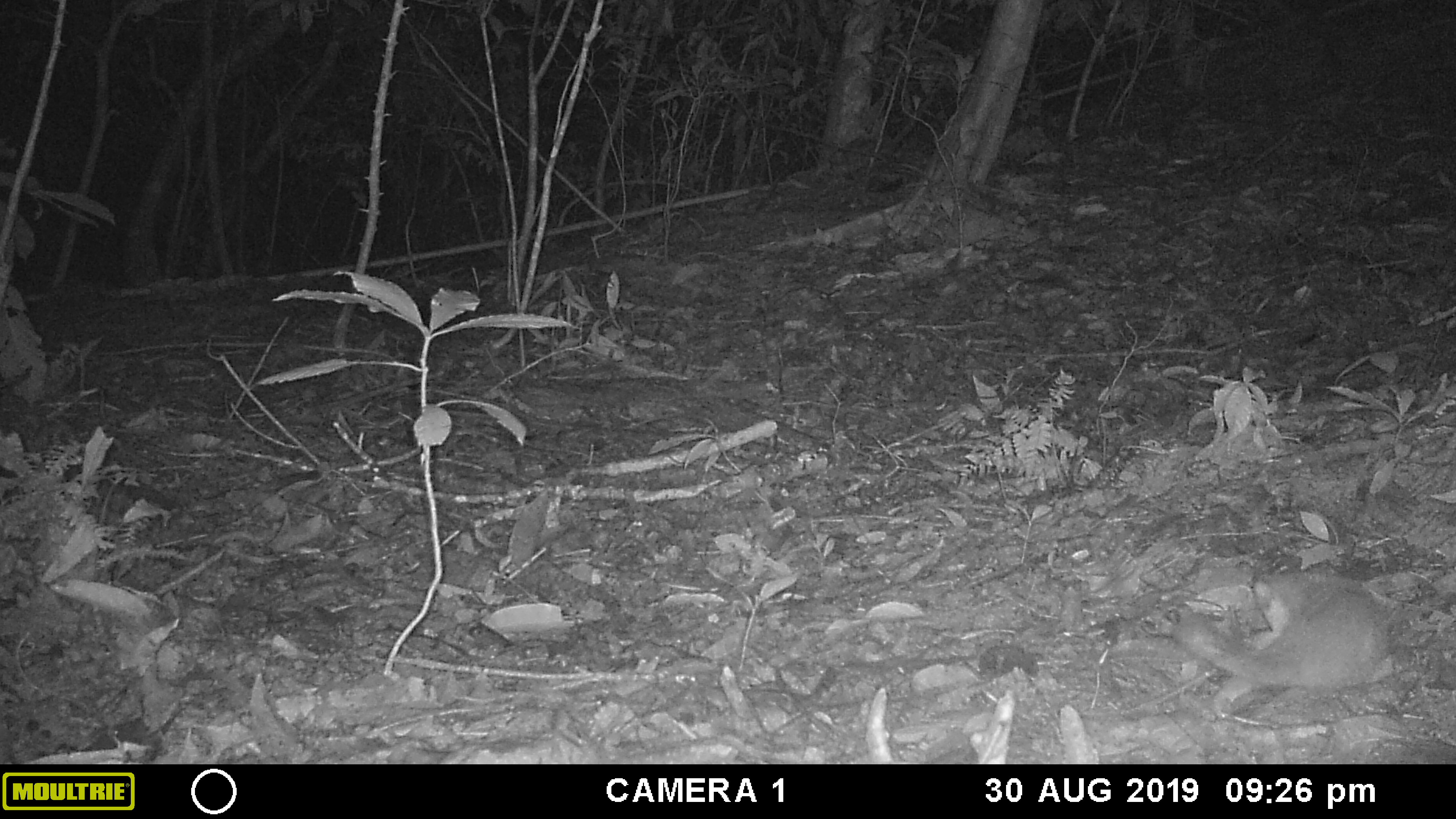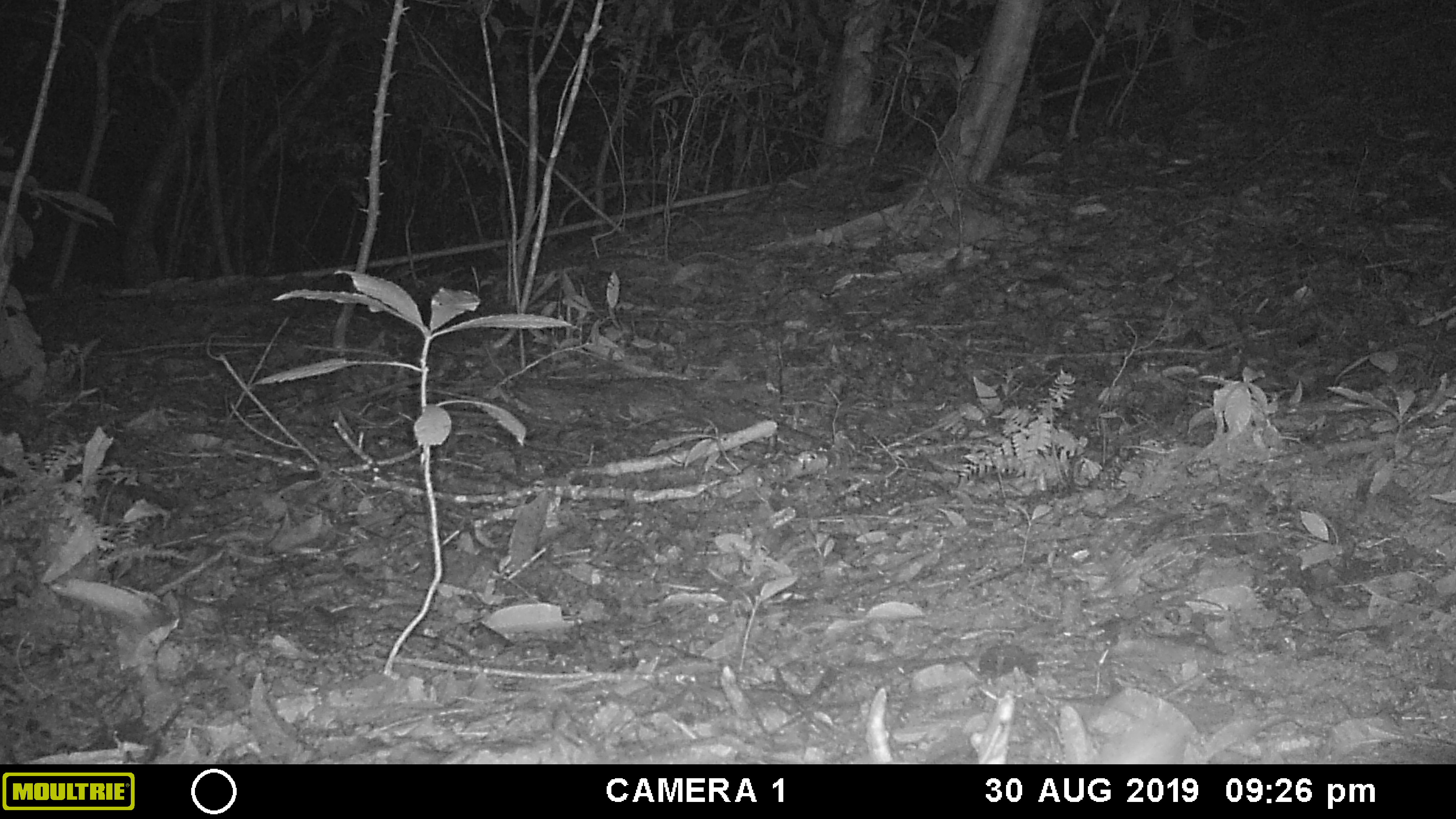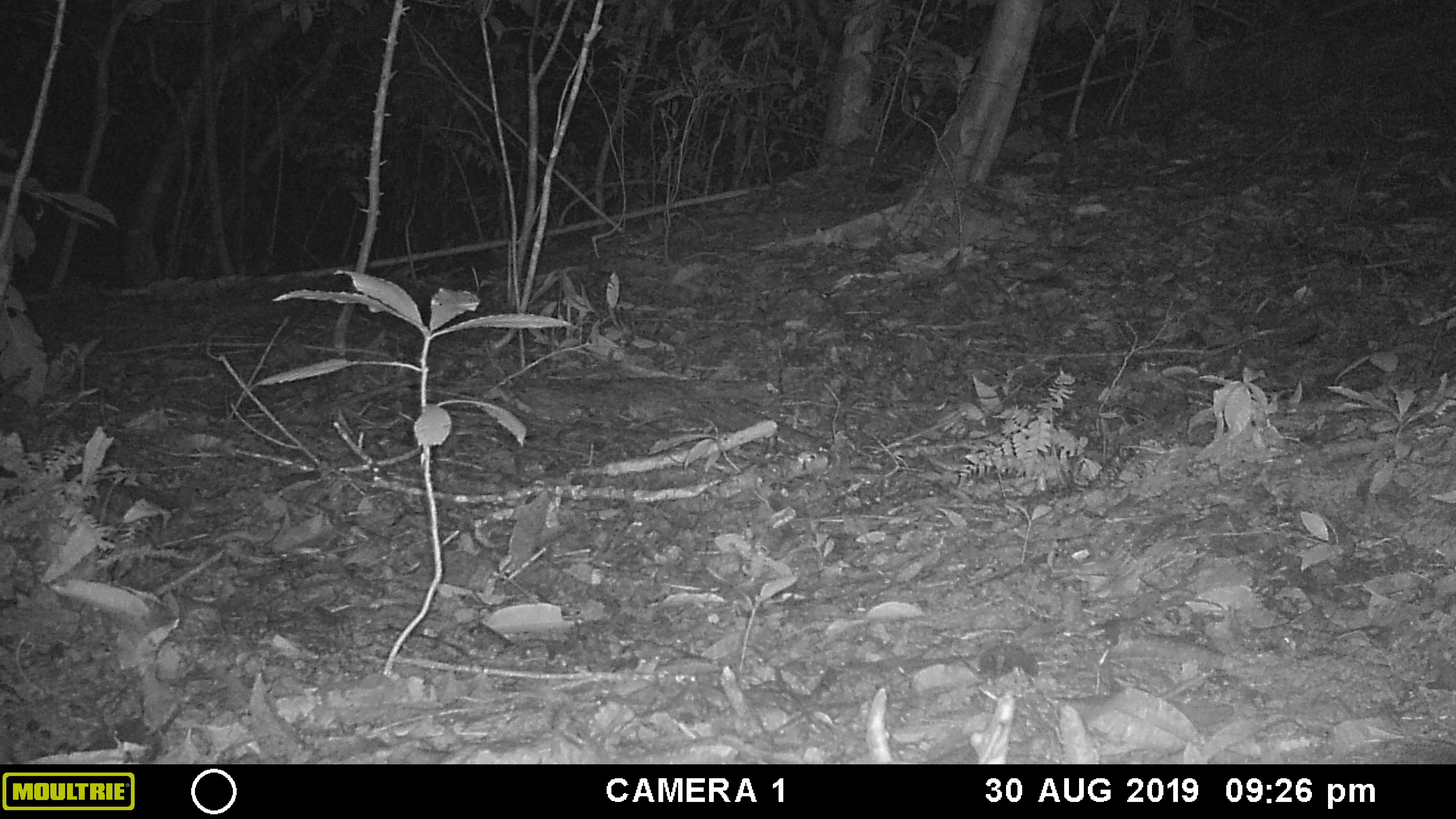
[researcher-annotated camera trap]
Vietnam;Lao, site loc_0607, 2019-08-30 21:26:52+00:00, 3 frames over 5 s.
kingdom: Animalia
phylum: Chordata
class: Mammalia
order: Carnivora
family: Mustelidae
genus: Melogale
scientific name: Melogale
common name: ferret badger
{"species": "ferret badger (Melogale)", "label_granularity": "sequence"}